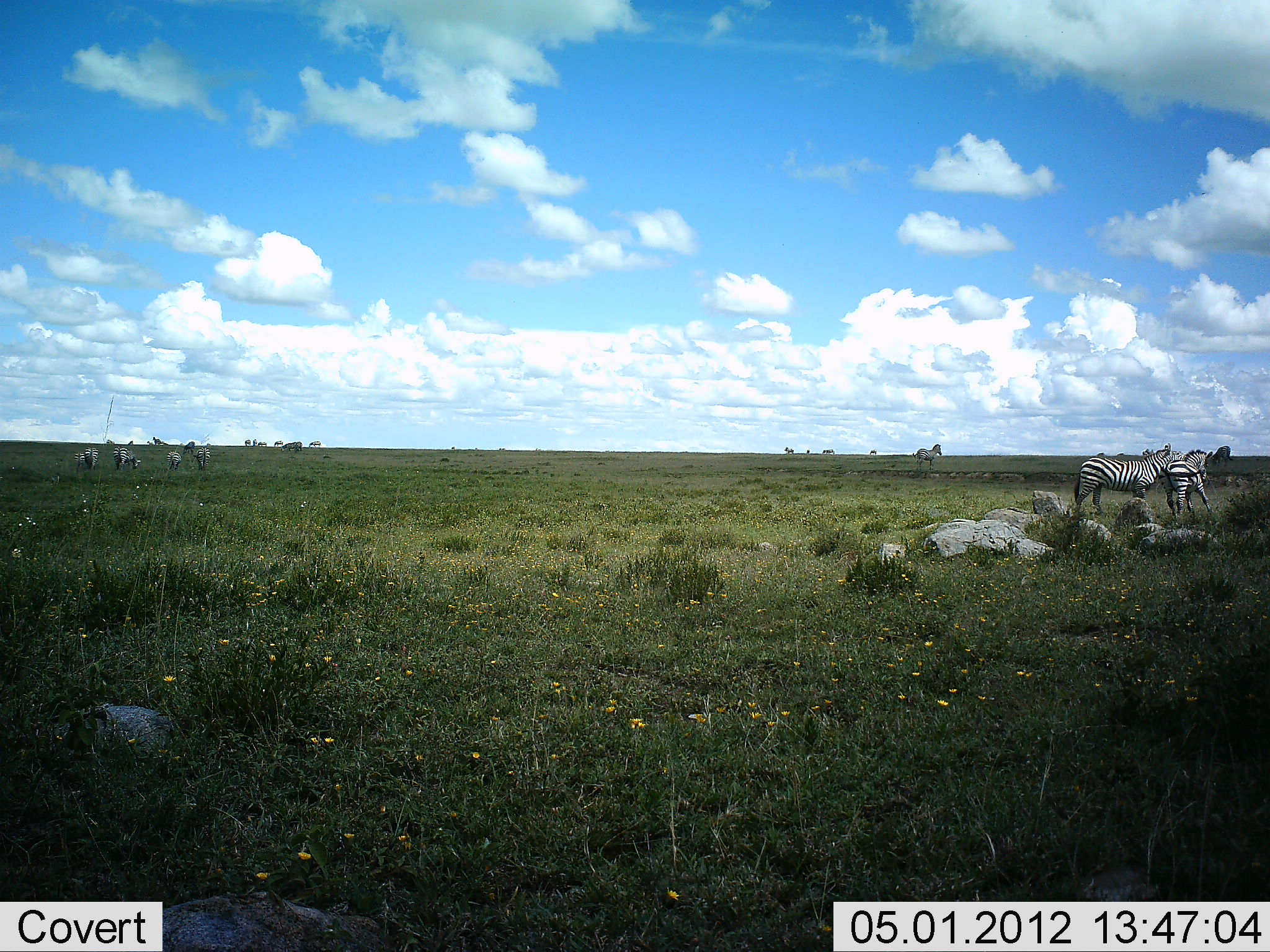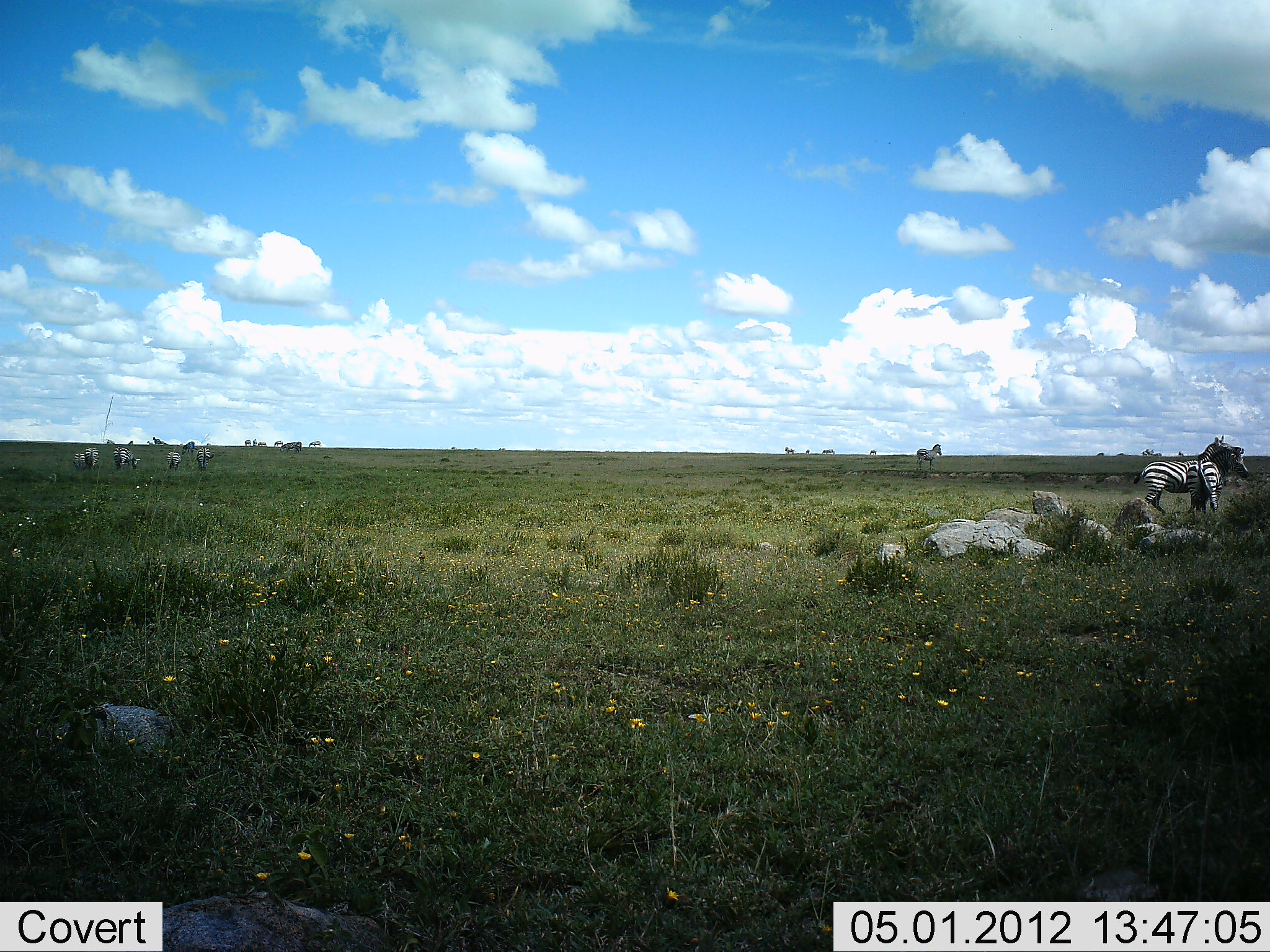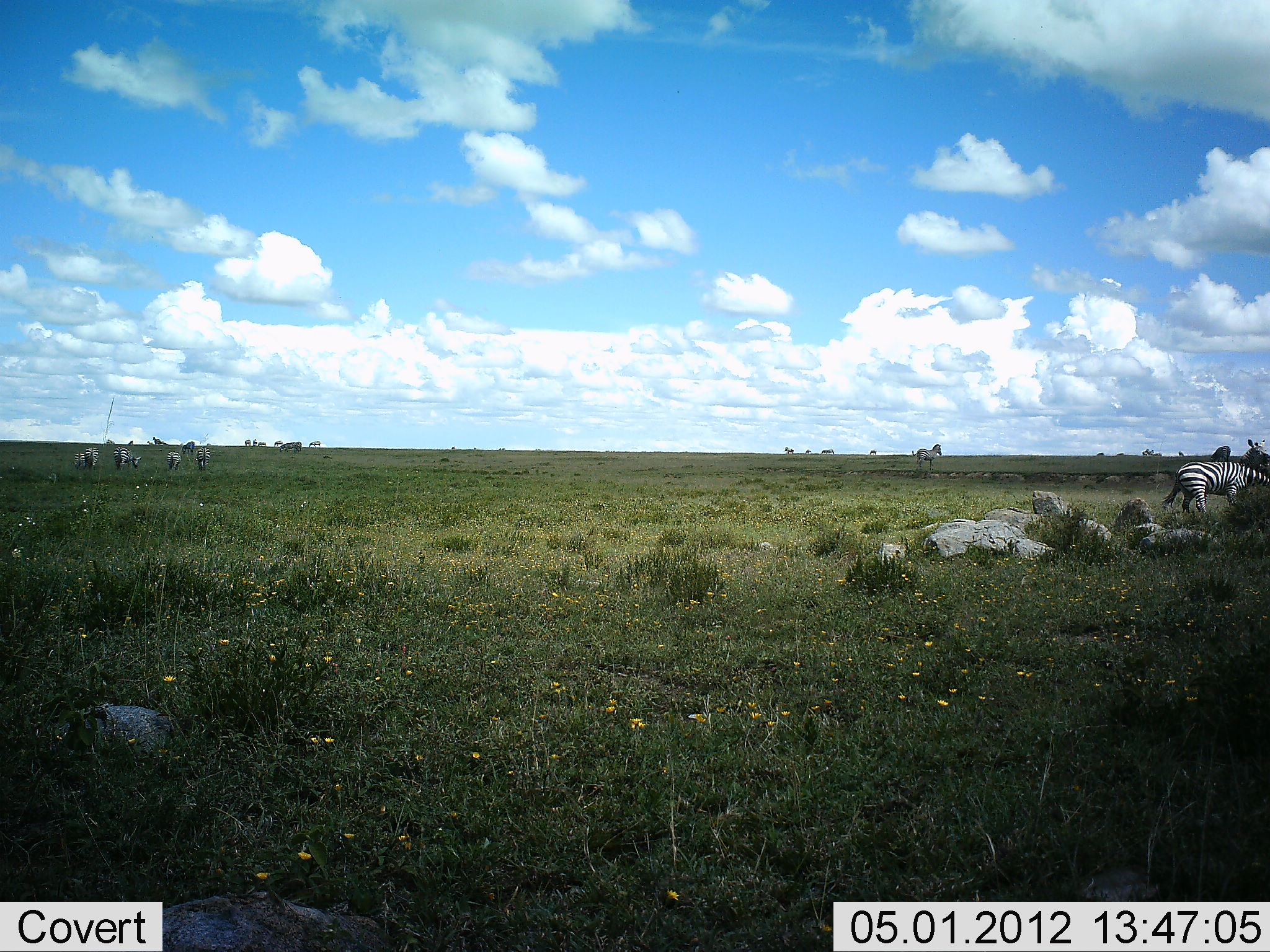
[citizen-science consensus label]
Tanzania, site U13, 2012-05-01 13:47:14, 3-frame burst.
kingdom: Animalia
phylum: Chordata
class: Mammalia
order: Perissodactyla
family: Equidae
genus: Equus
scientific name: Equus quagga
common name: plains zebra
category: zebra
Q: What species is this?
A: Zebra (plains zebra) (Equus quagga).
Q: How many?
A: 8.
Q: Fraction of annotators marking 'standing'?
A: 65%.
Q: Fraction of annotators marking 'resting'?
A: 0%.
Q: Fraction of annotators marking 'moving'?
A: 47%.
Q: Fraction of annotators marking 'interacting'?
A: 47%.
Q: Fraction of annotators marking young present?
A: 0%.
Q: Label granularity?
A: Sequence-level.